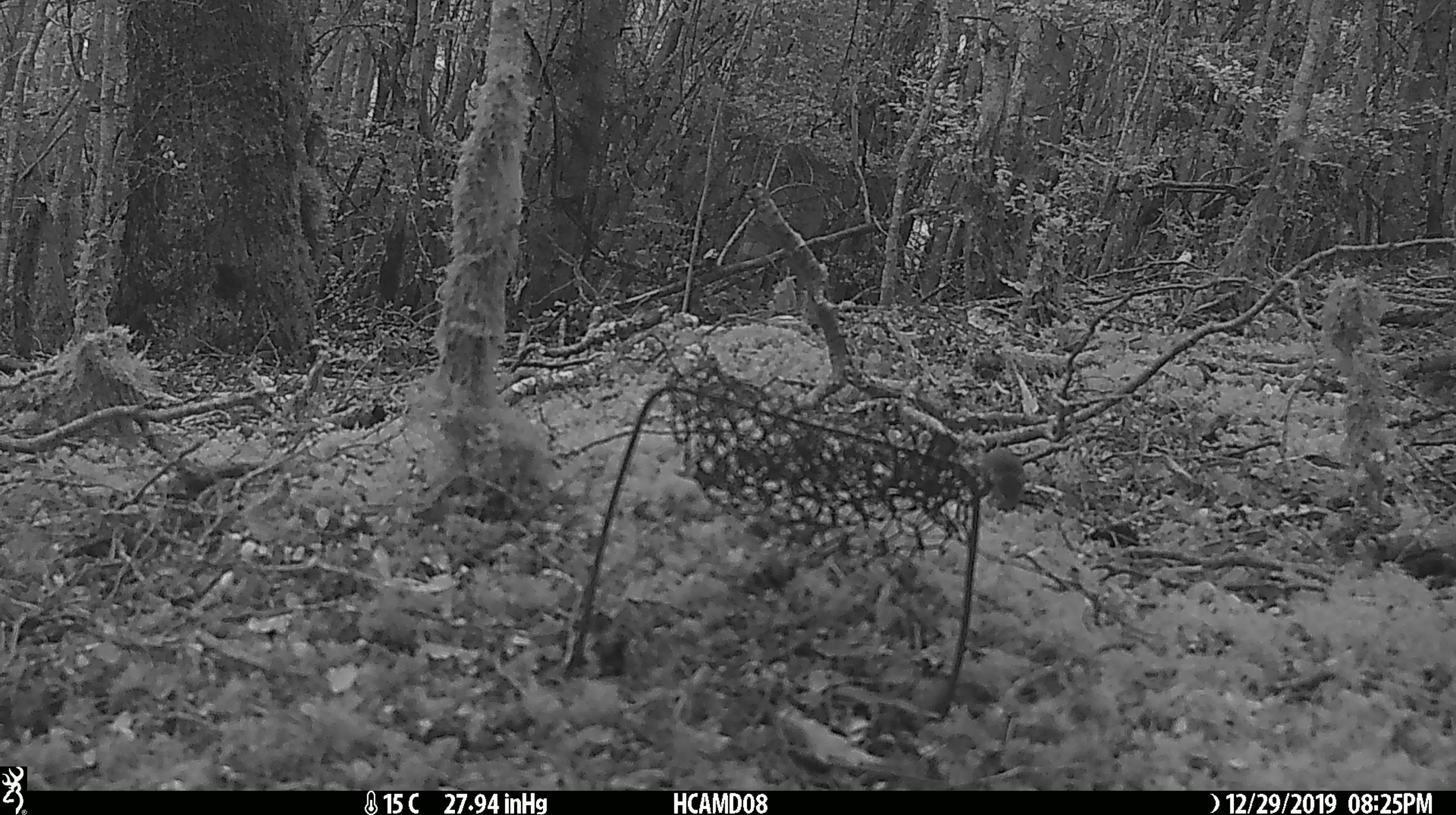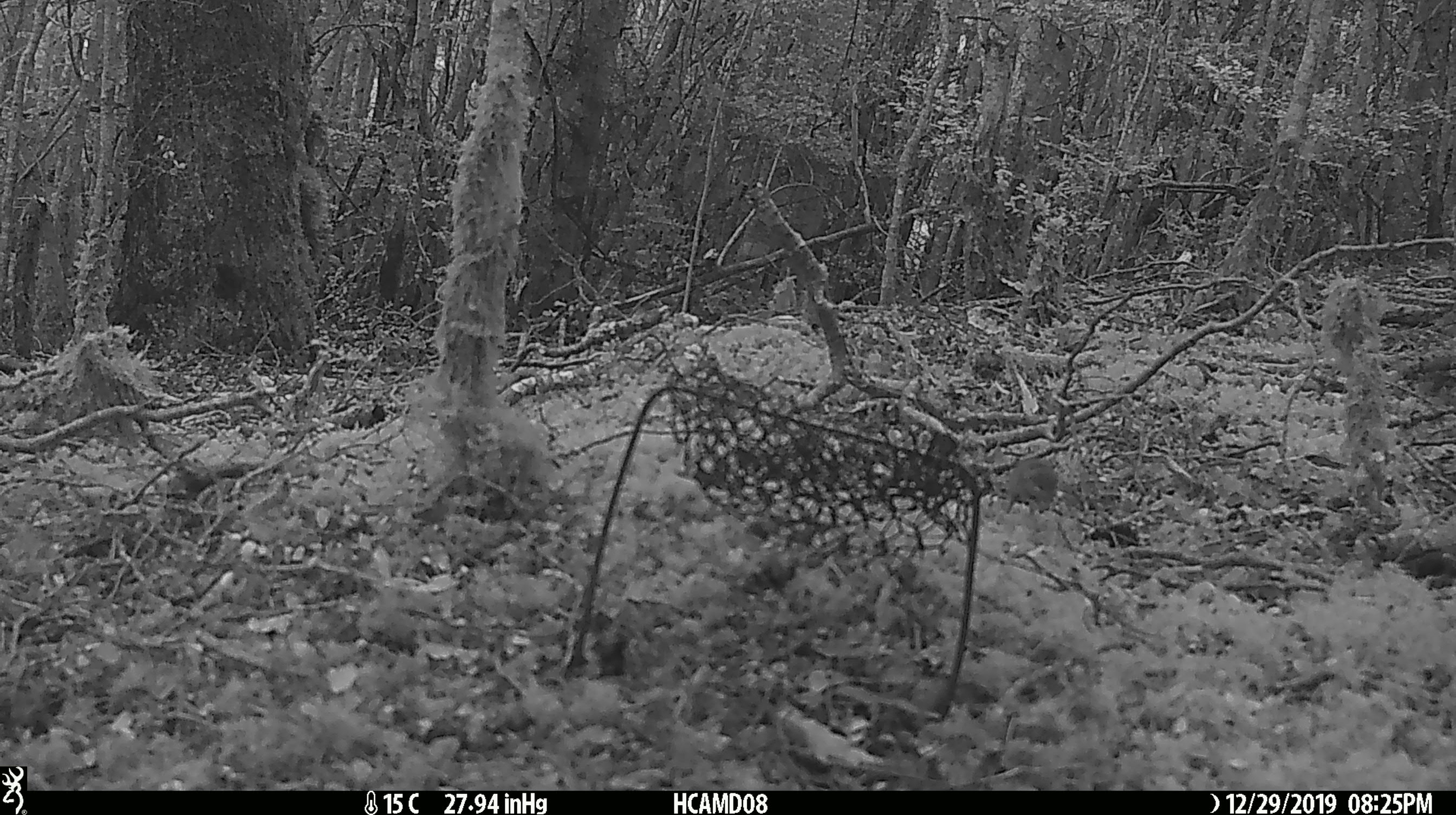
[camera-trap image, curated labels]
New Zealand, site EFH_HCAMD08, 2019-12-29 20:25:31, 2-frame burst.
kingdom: Animalia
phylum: Chordata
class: Mammalia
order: Rodentia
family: Muridae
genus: Mus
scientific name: Mus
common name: mouse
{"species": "mouse (Mus)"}